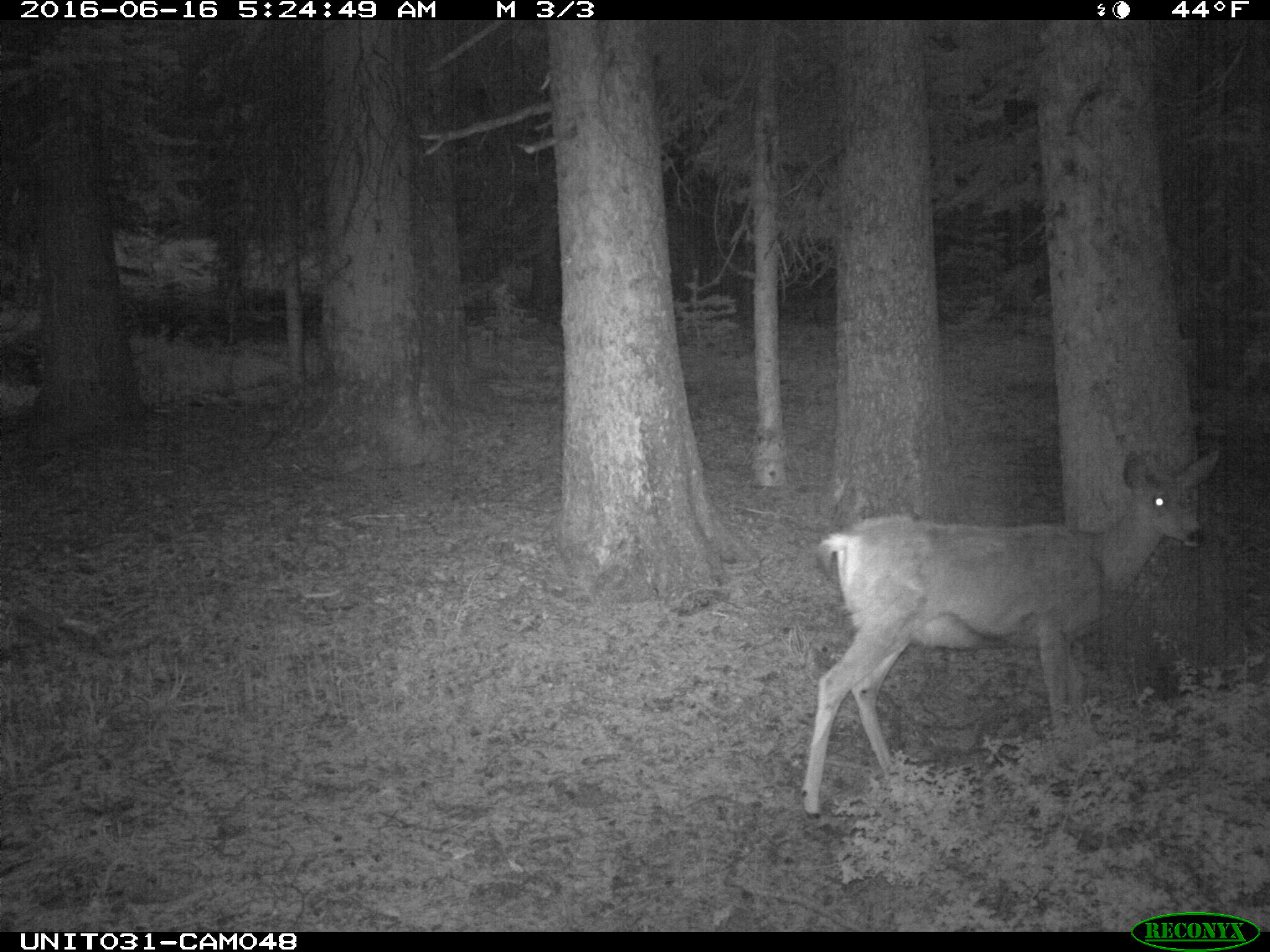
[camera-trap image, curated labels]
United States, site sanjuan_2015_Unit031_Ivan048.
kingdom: Animalia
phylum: Chordata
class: Mammalia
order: Artiodactyla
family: Cervidae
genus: Odocoileus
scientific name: Odocoileus hemionus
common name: mule deer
Odocoileus hemionus (mule deer).